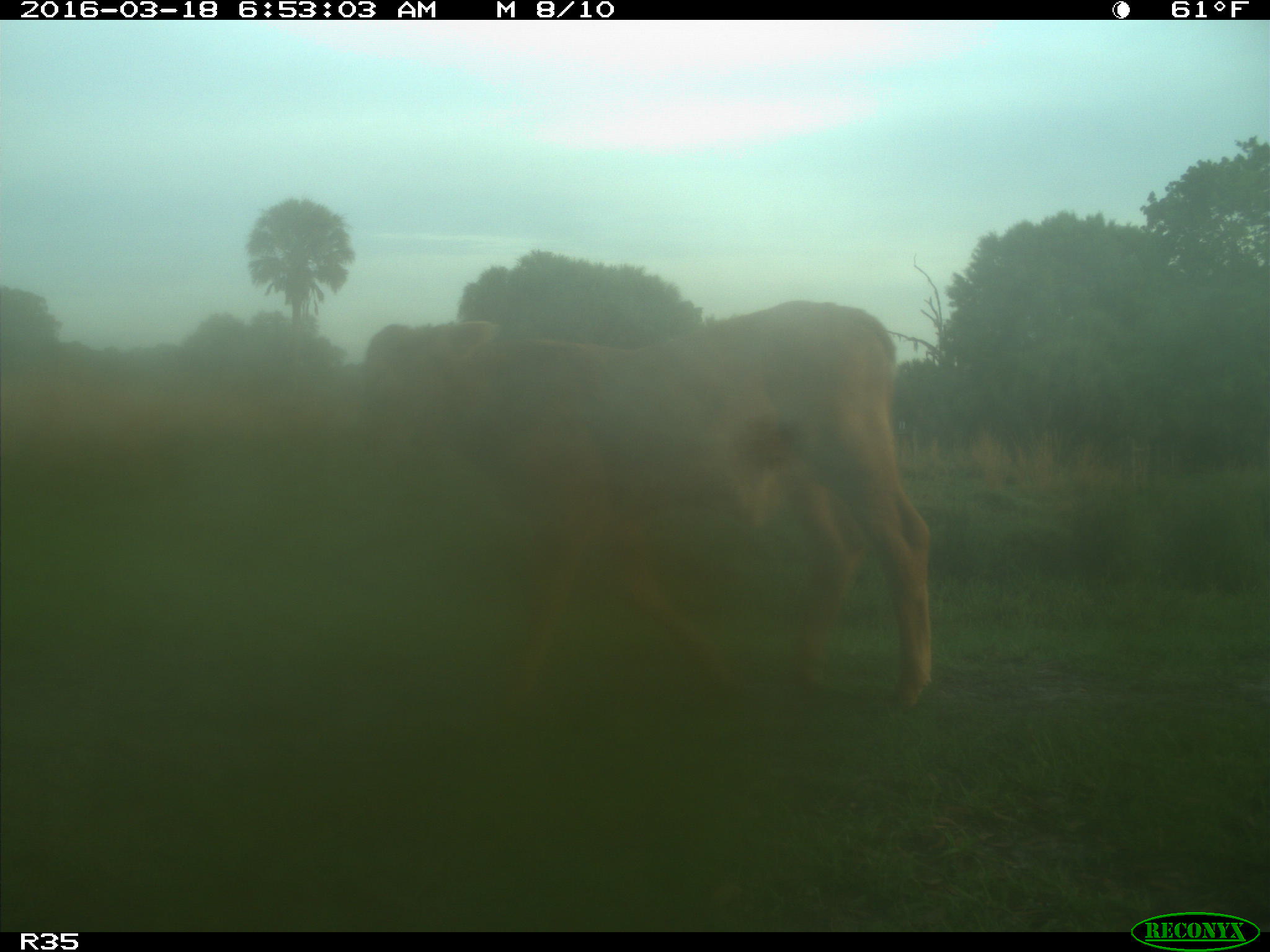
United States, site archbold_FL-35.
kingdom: Animalia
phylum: Chordata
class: Mammalia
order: Artiodactyla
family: Bovidae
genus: Bos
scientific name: Bos taurus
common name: domestic cow